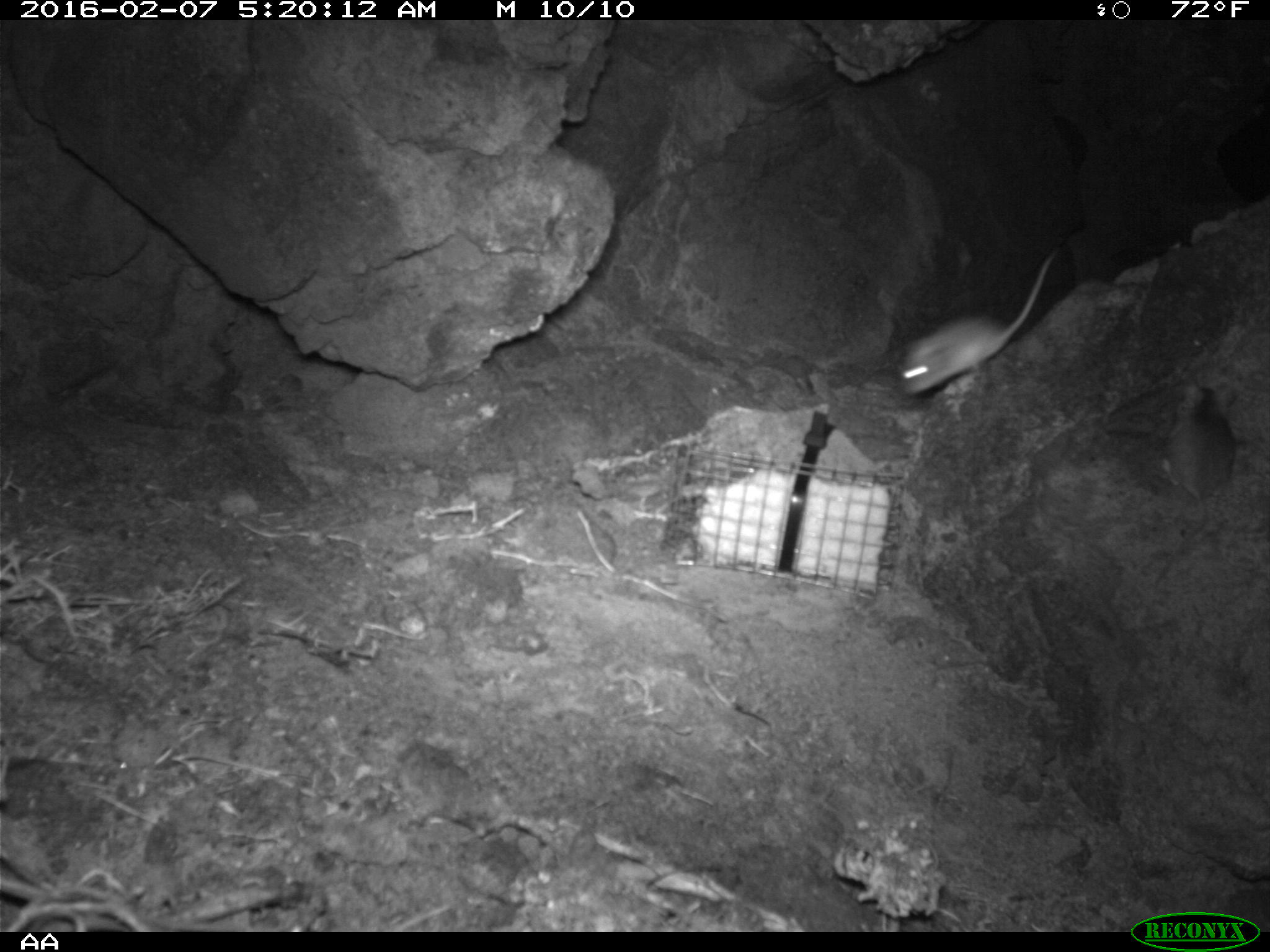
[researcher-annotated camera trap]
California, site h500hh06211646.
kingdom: Animalia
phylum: Chordata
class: Mammalia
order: Rodentia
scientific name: Rodentia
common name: rodent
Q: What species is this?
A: Rodent (Rodentia).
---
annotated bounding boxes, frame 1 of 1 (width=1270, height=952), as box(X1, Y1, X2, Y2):
rodent: box(899, 245, 1059, 406); box(1135, 382, 1233, 592)